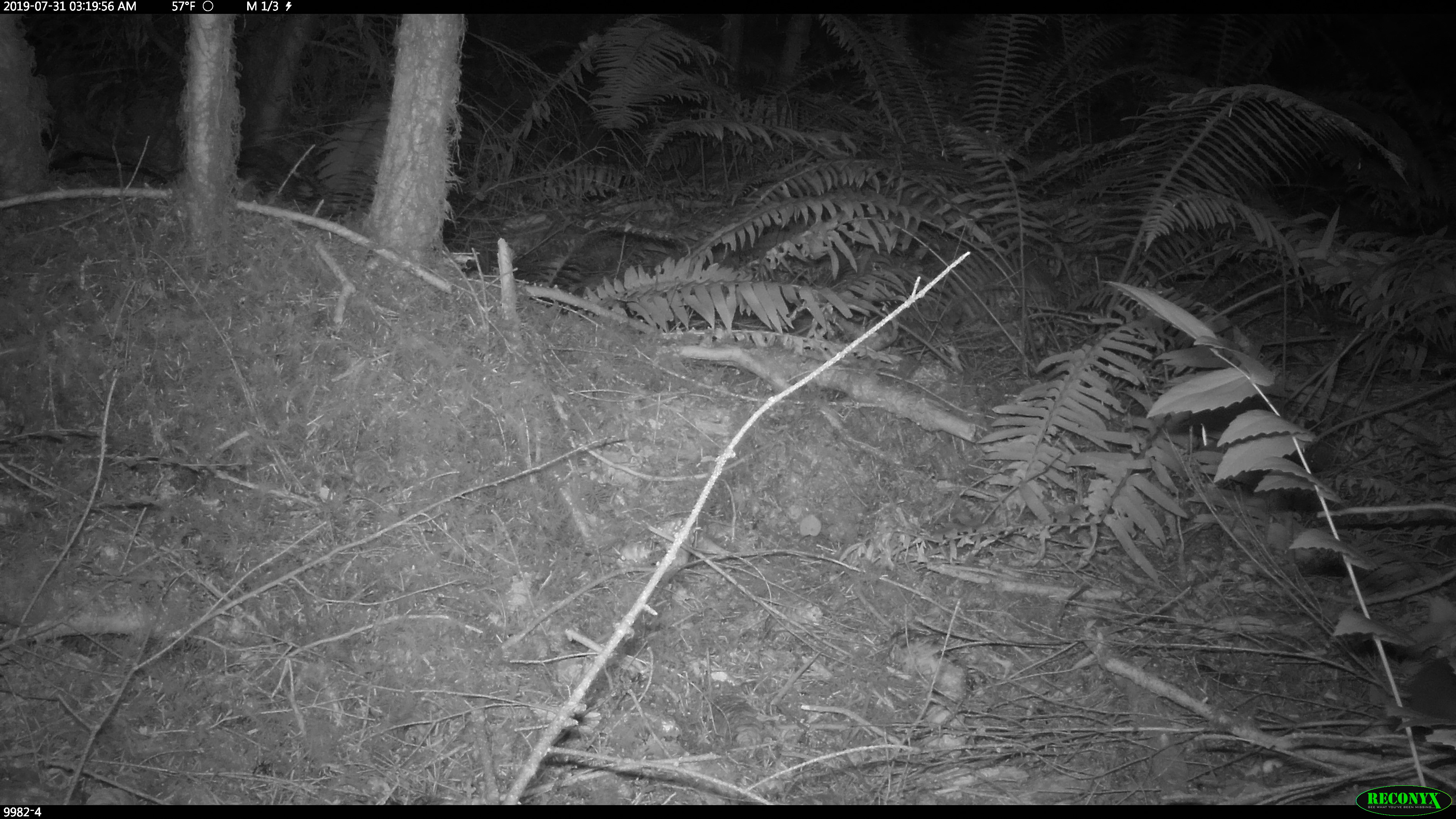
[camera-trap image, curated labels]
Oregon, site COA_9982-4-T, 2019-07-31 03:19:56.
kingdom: Animalia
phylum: Chordata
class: Mammalia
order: Rodentia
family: Cricetidae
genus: Neotoma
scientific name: Neotoma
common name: woodrats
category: neotoma species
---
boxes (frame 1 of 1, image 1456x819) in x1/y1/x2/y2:
neotoma species: 1345/645/1452/731